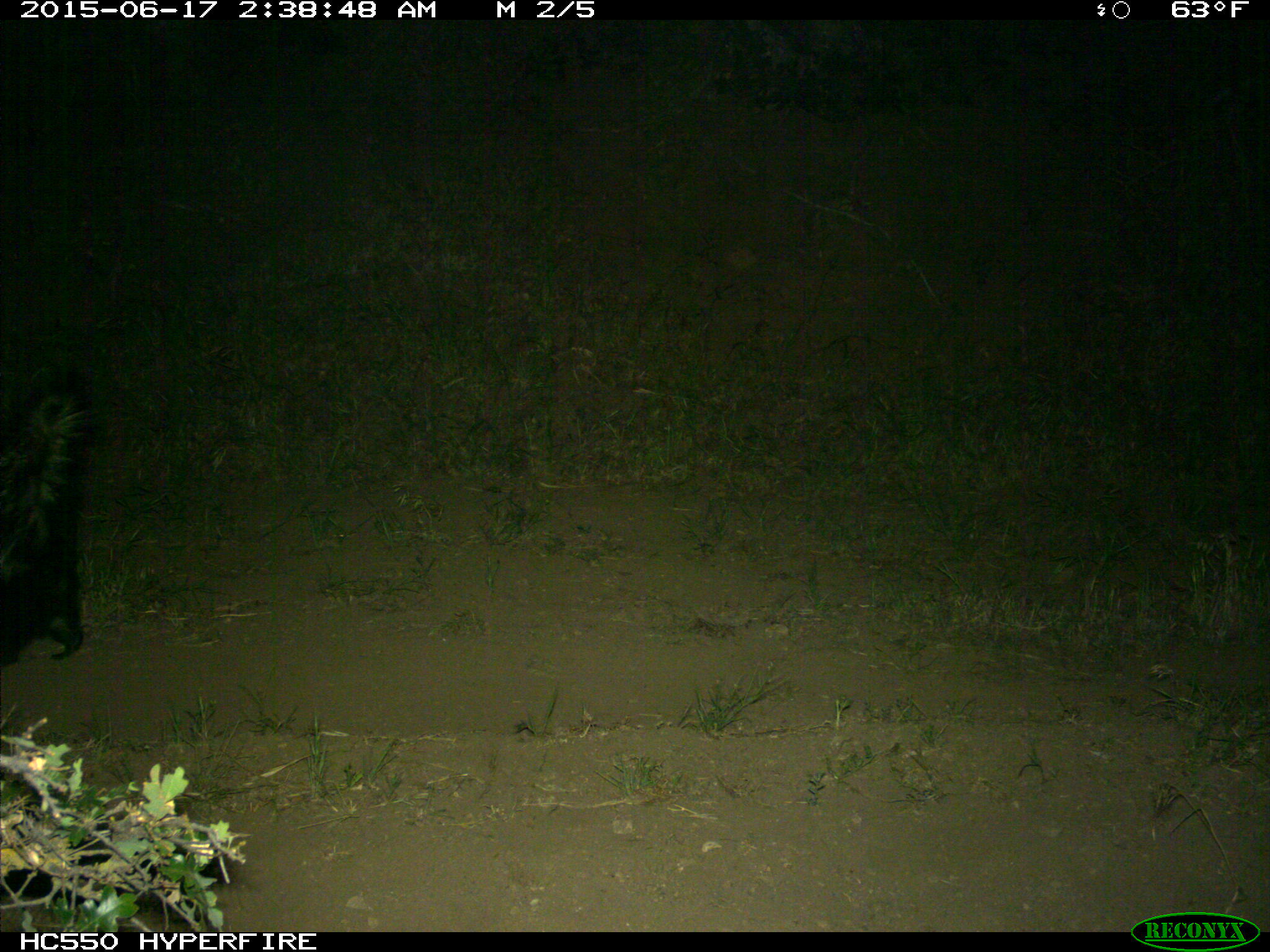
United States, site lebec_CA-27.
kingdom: Animalia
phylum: Chordata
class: Mammalia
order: Carnivora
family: Mephitidae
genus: Mephitis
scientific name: Mephitis mephitis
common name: striped skunk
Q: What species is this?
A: Mephitis mephitis (striped skunk).